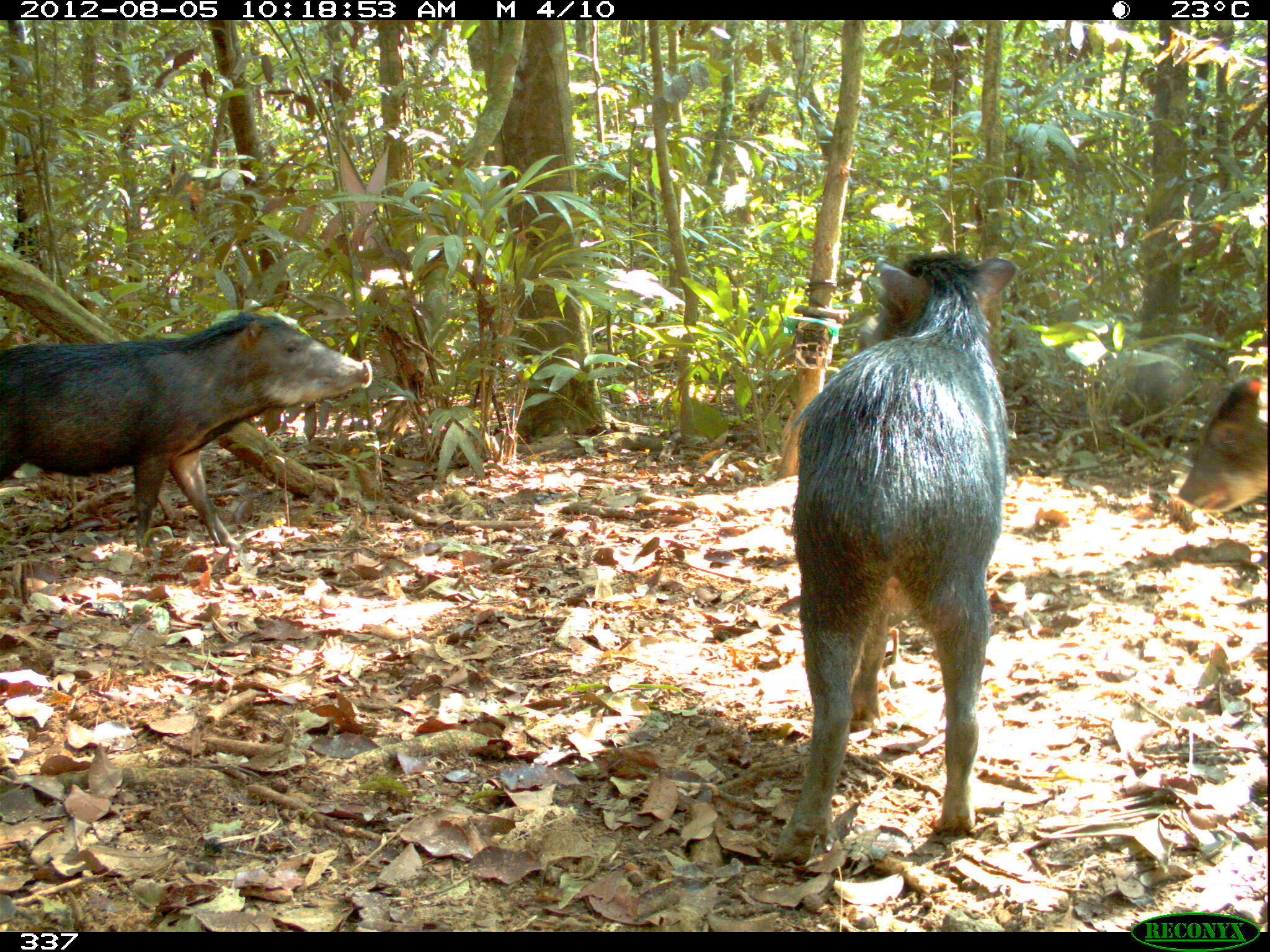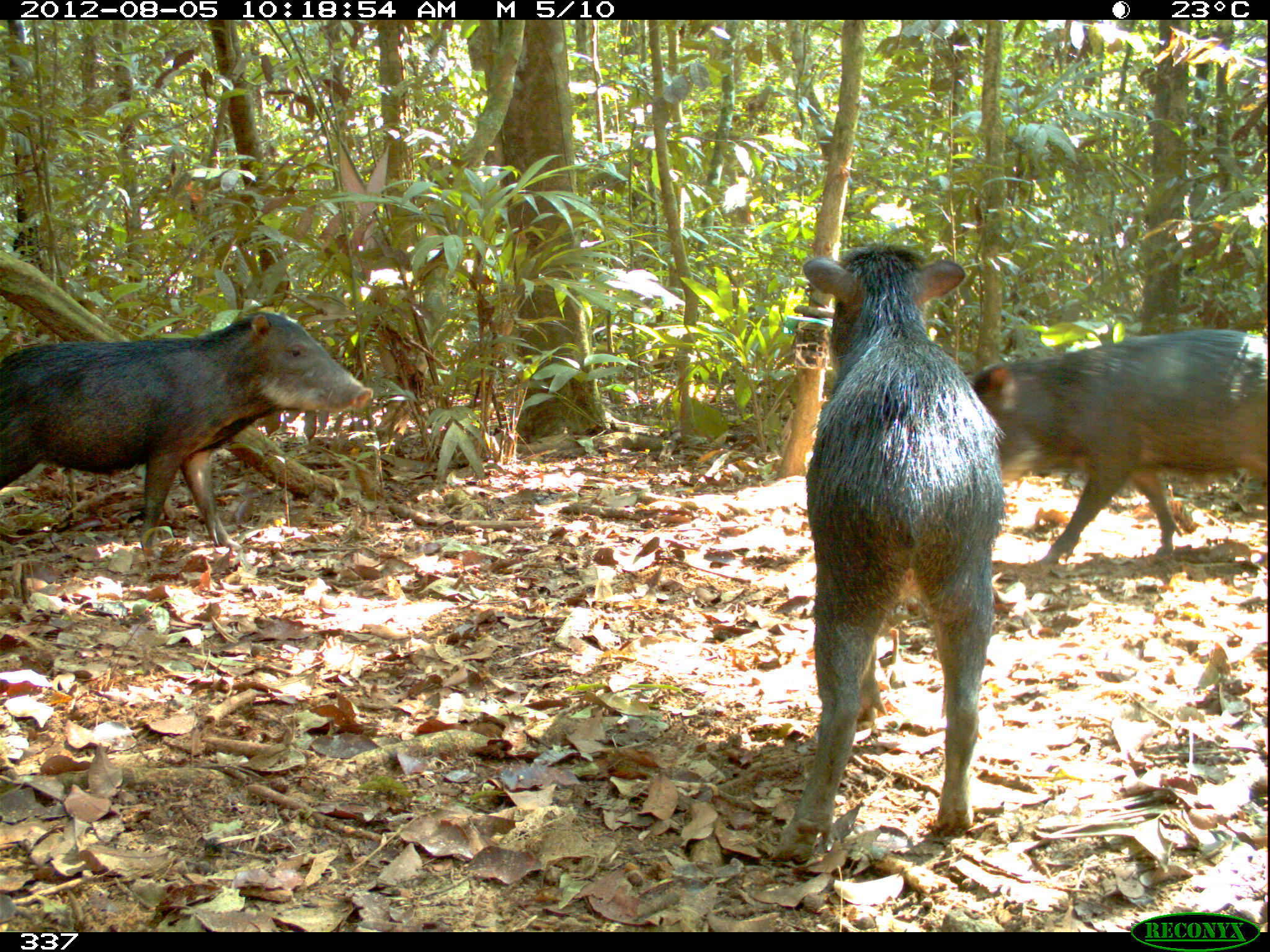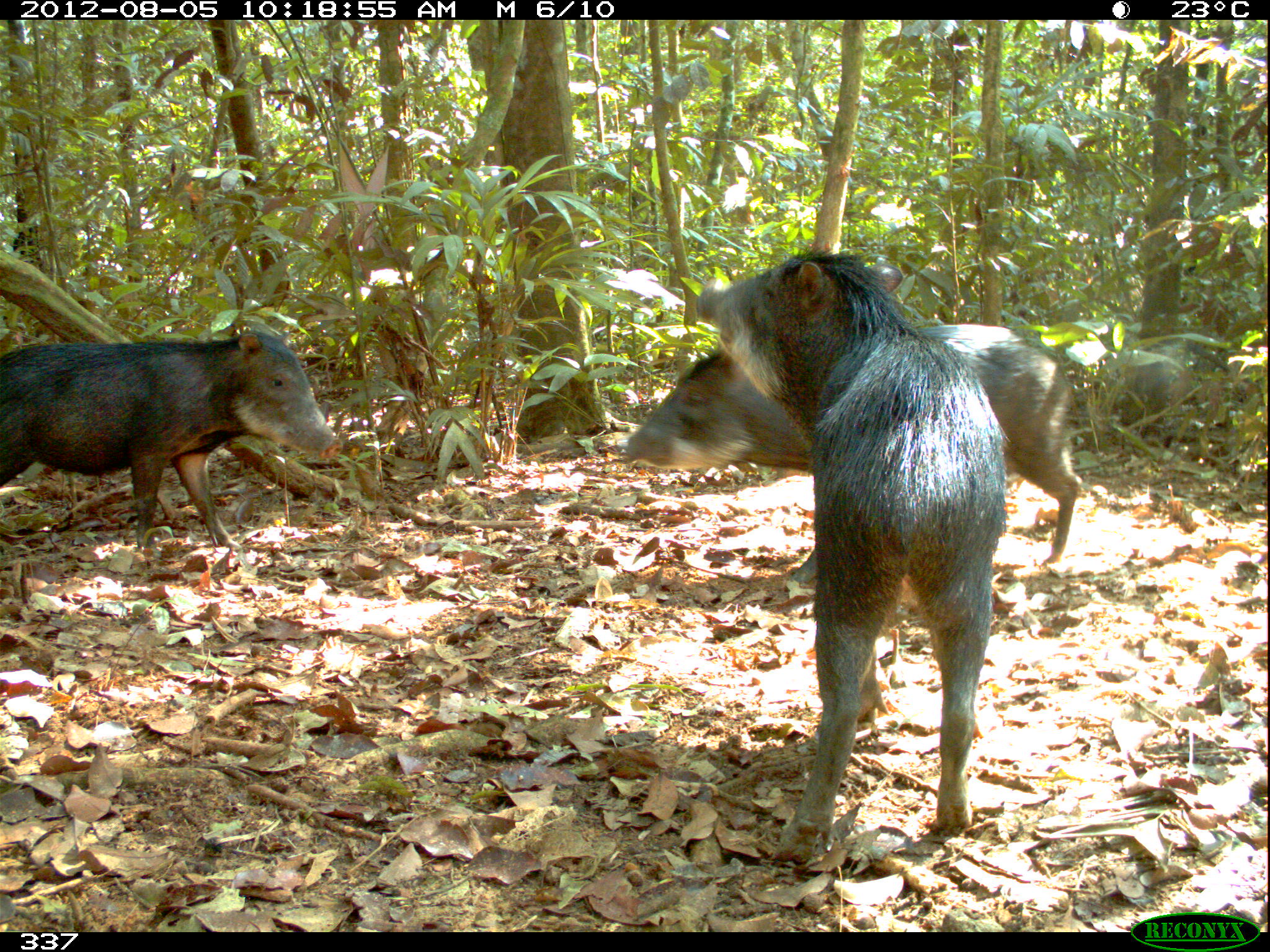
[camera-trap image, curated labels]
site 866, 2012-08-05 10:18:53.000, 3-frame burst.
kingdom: Animalia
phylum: Chordata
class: Mammalia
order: Artiodactyla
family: Tayassuidae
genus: Tayassu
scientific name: Tayassu pecari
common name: white-lipped peccary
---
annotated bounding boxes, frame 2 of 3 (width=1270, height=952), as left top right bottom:
tayassu pecari: 767 242 1005 871; 0 305 374 551; 966 326 1270 568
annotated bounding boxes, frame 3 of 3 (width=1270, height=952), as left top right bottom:
tayassu pecari: 695 248 1007 868; 622 323 1084 555; 1 322 344 578